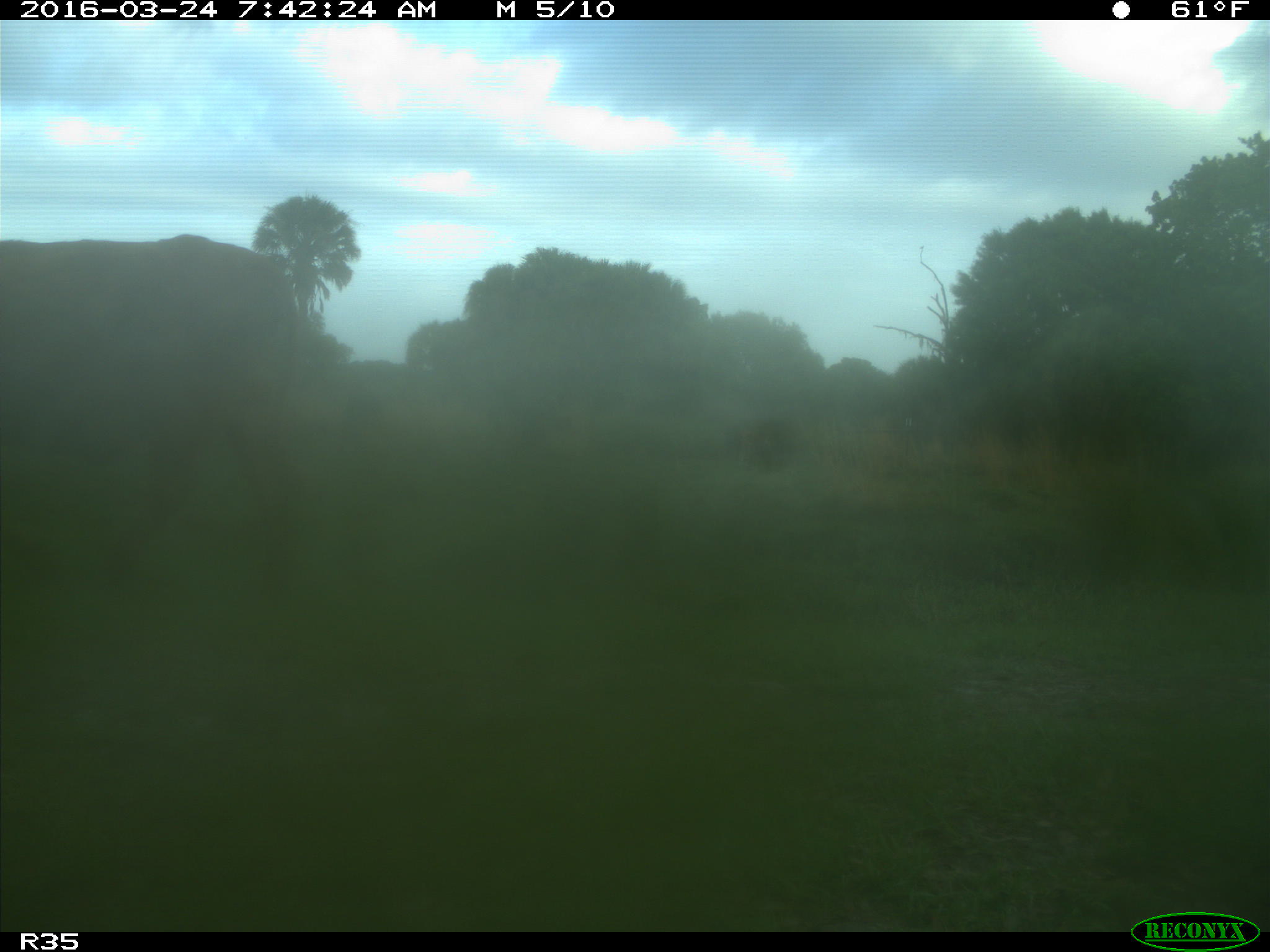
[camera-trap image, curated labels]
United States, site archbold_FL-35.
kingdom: Animalia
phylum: Chordata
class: Mammalia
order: Artiodactyla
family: Bovidae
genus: Bos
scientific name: Bos taurus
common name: domestic cow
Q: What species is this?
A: Bos taurus (domestic cow).